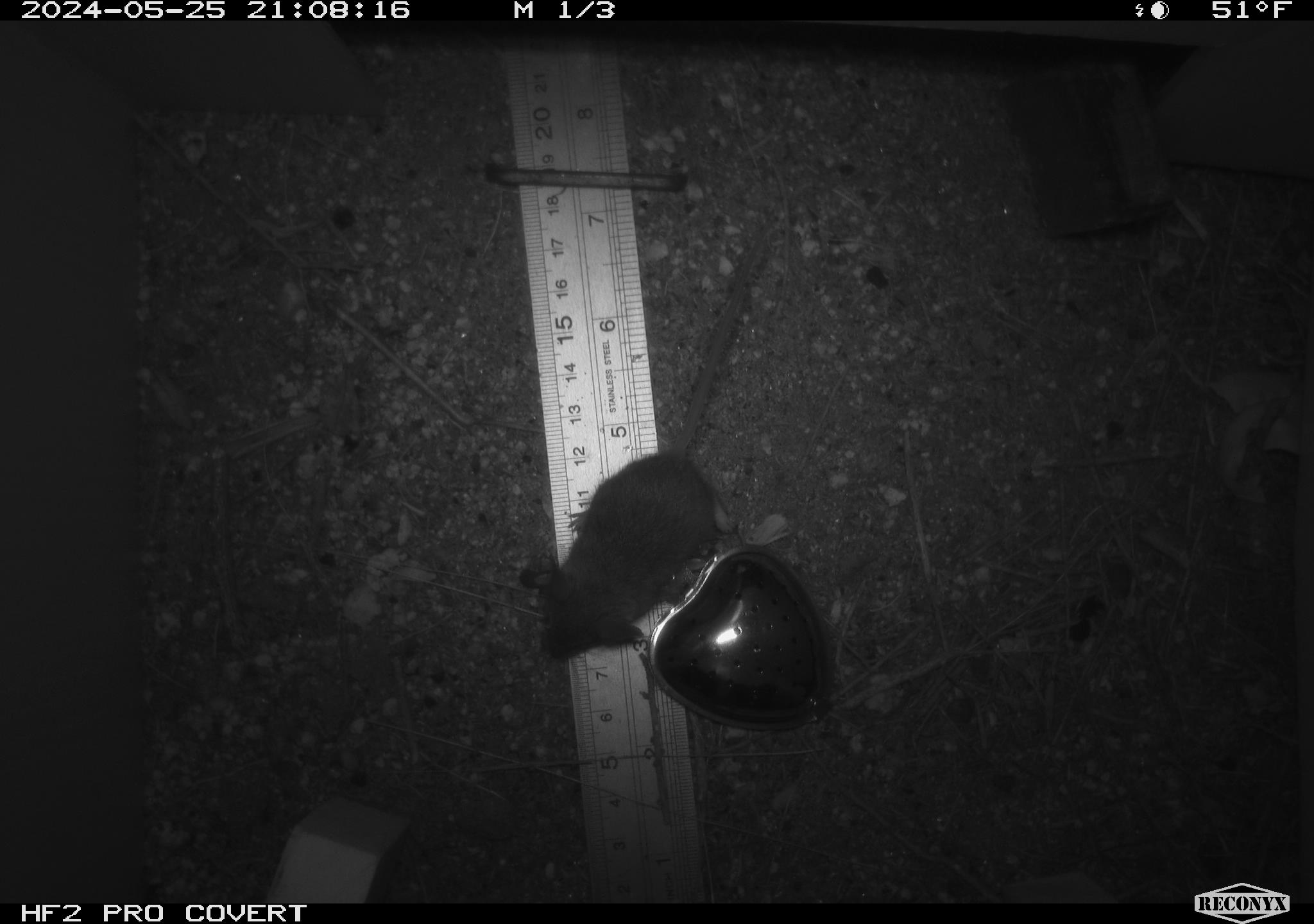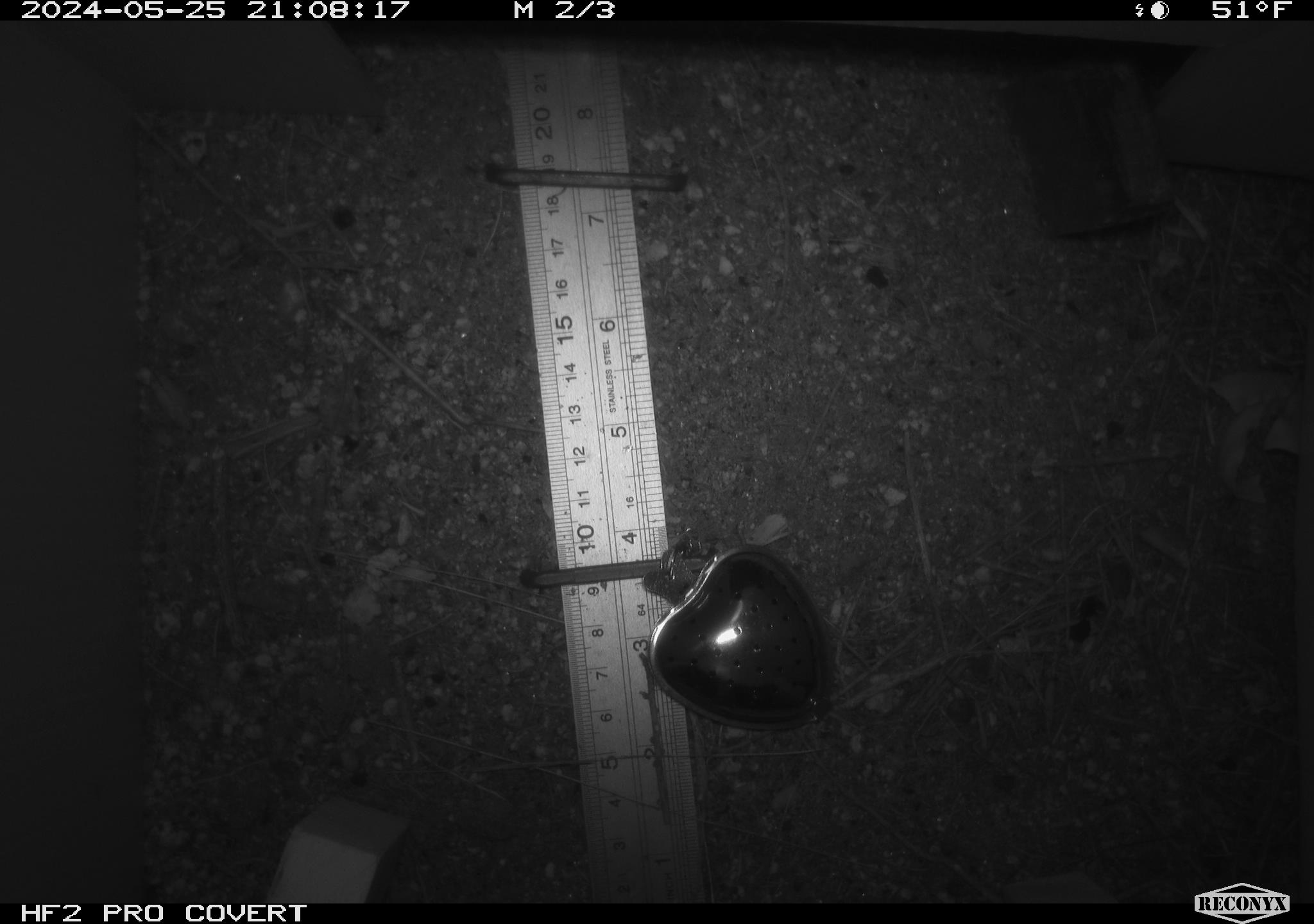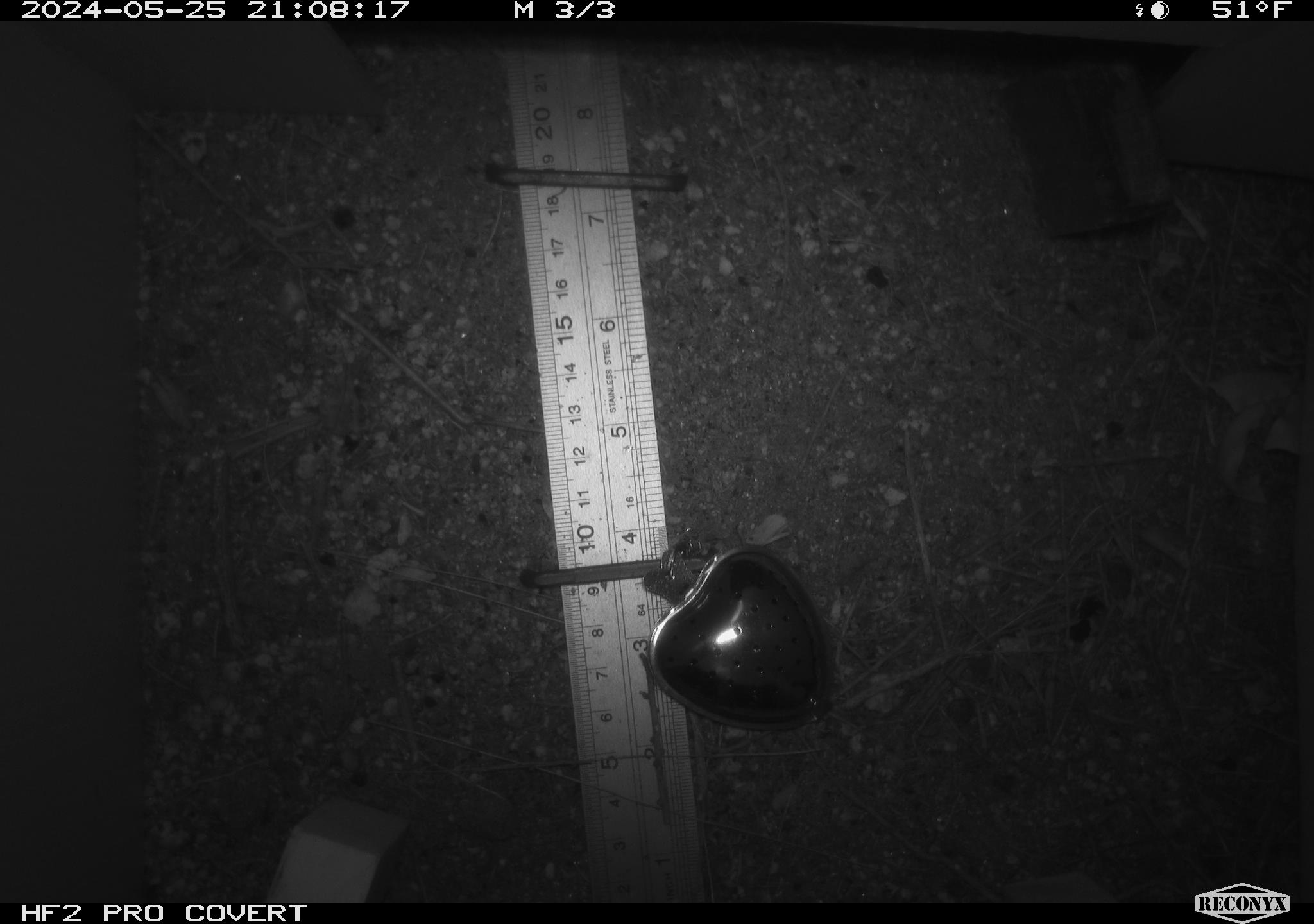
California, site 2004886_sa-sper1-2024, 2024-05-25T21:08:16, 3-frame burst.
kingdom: Animalia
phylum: Chordata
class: Mammalia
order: Rodentia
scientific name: Rodentia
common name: mouse species